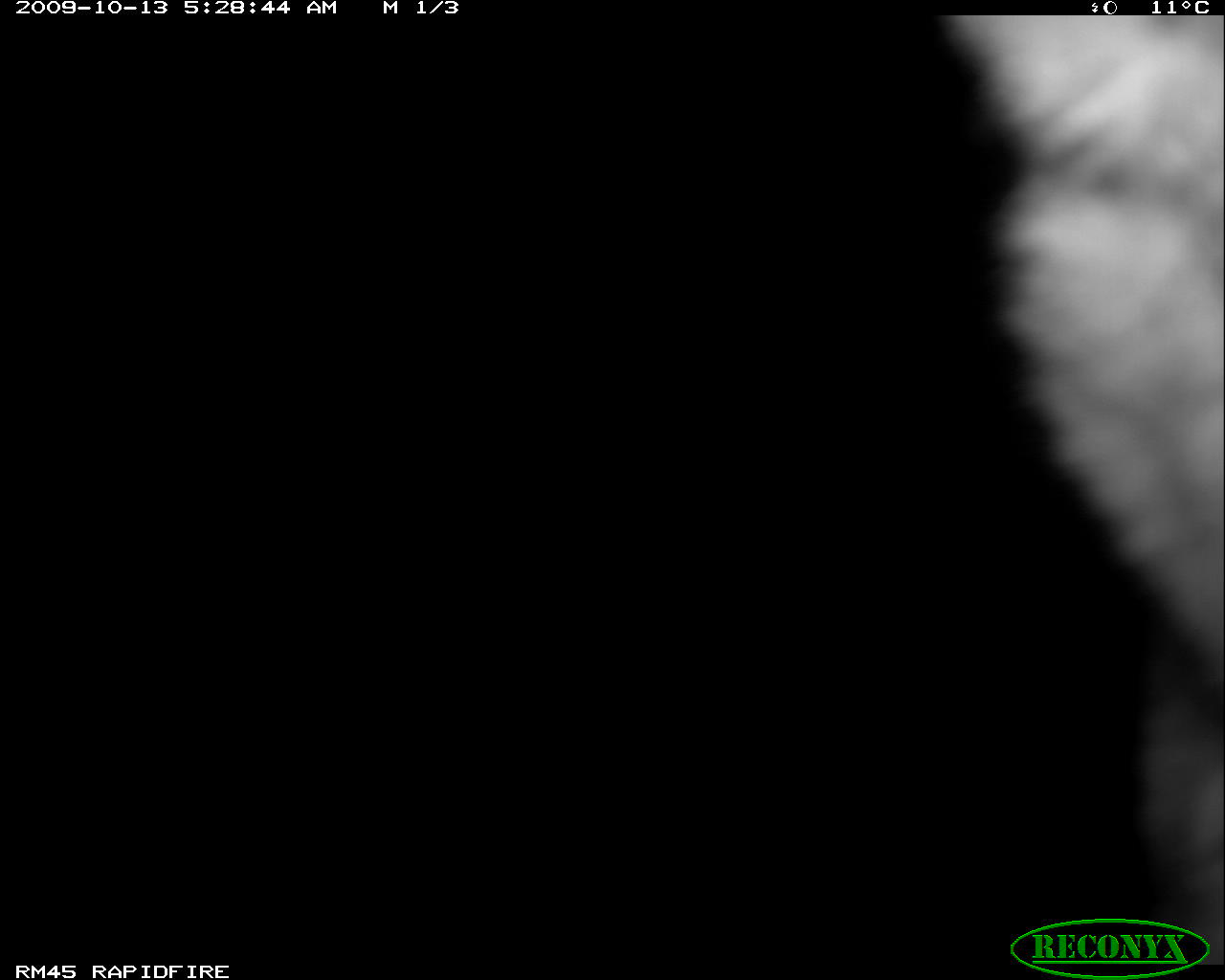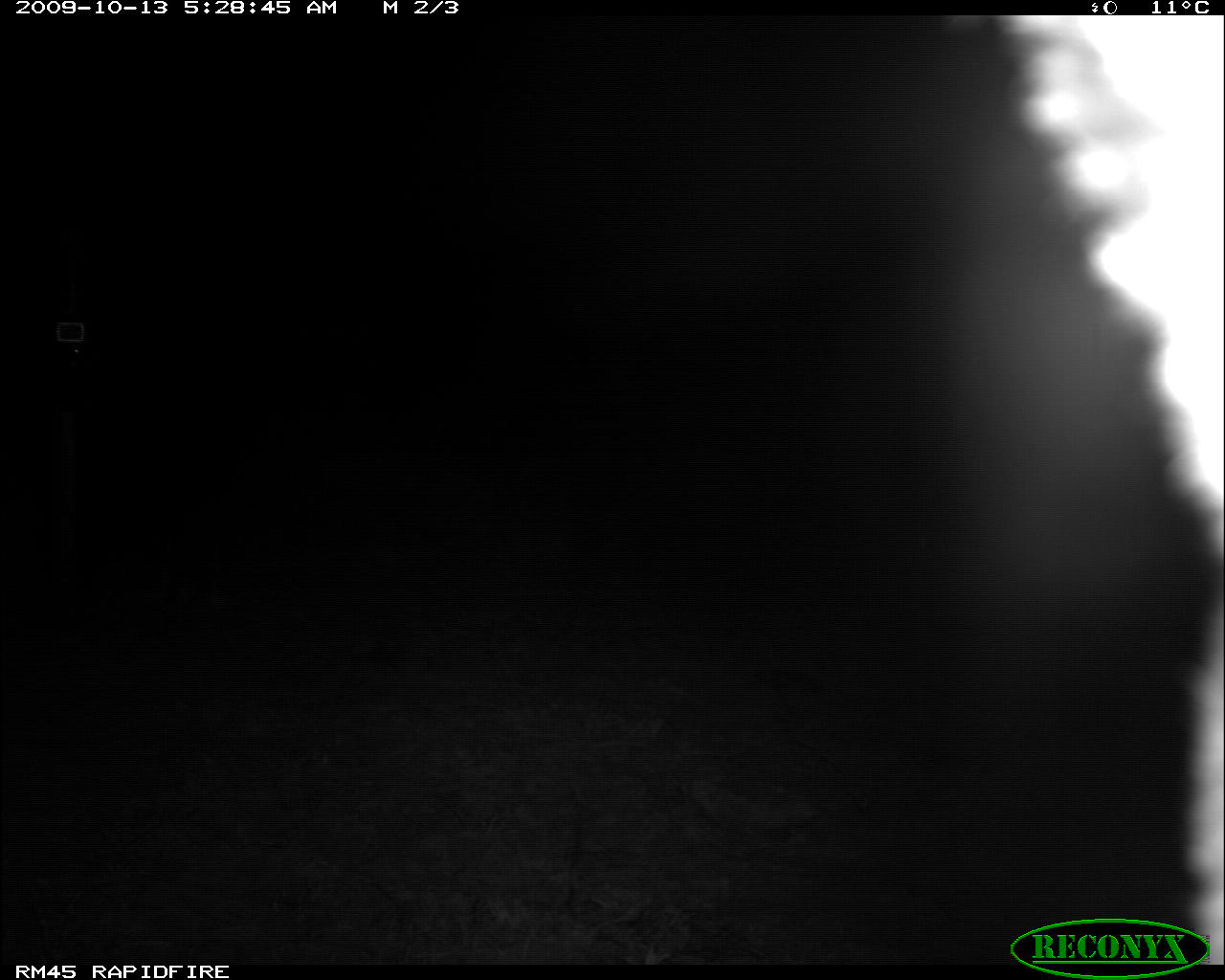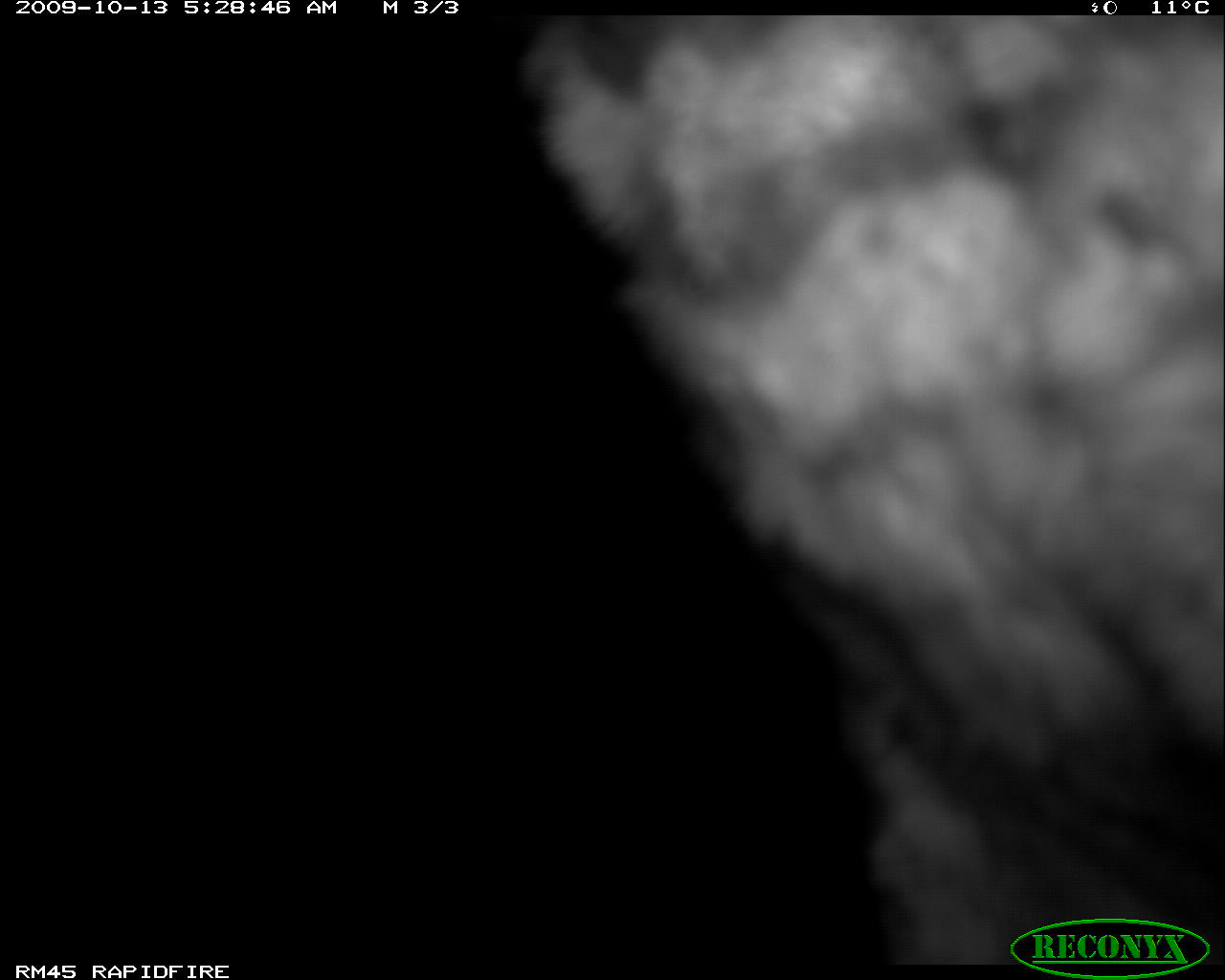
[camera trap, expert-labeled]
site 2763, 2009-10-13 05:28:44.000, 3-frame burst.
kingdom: Animalia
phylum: Chordata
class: Mammalia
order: Perissodactyla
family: Equidae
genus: Equus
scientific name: Equus quagga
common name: plains zebra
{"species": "Equus quagga (plains zebra)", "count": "1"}